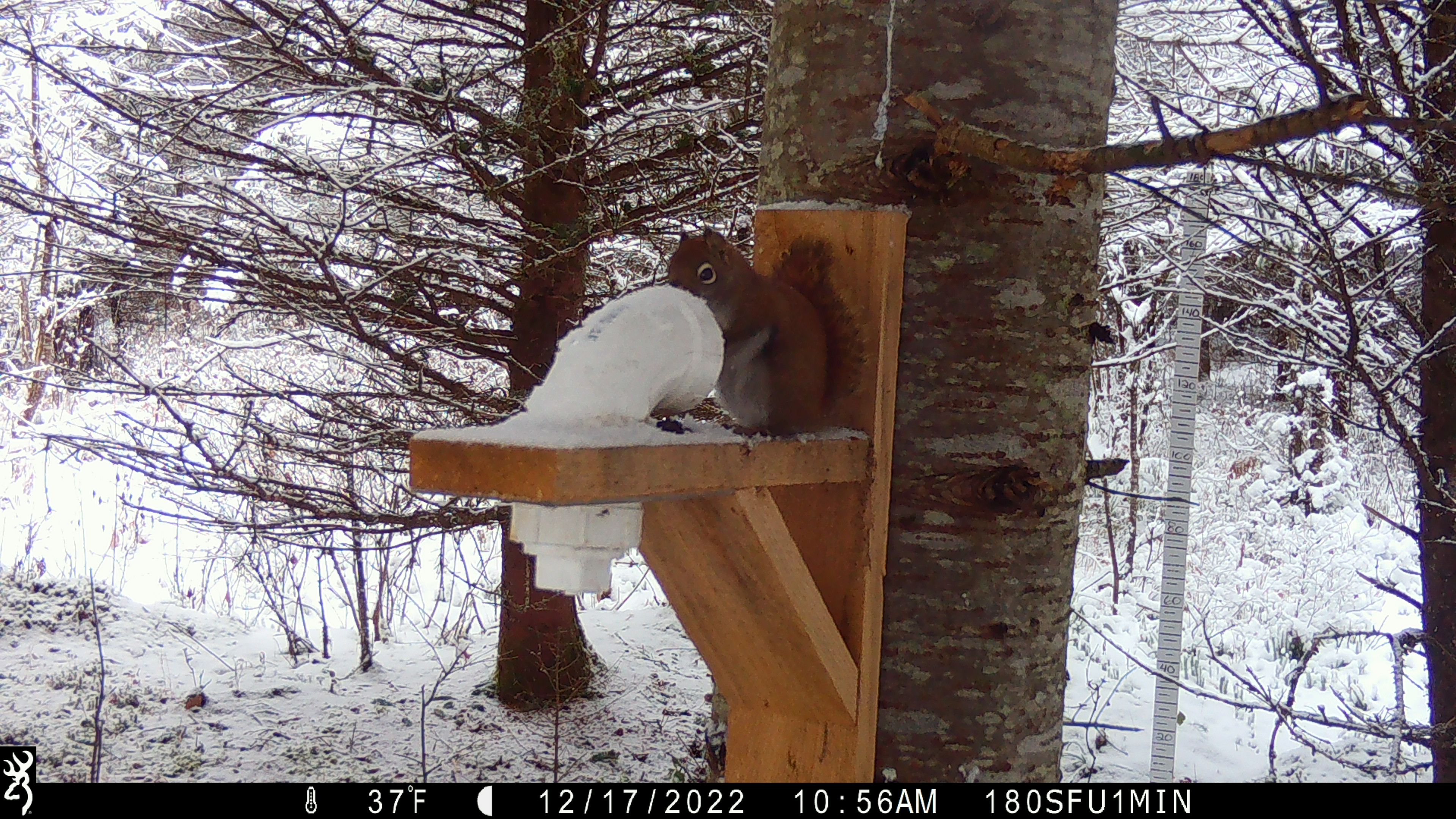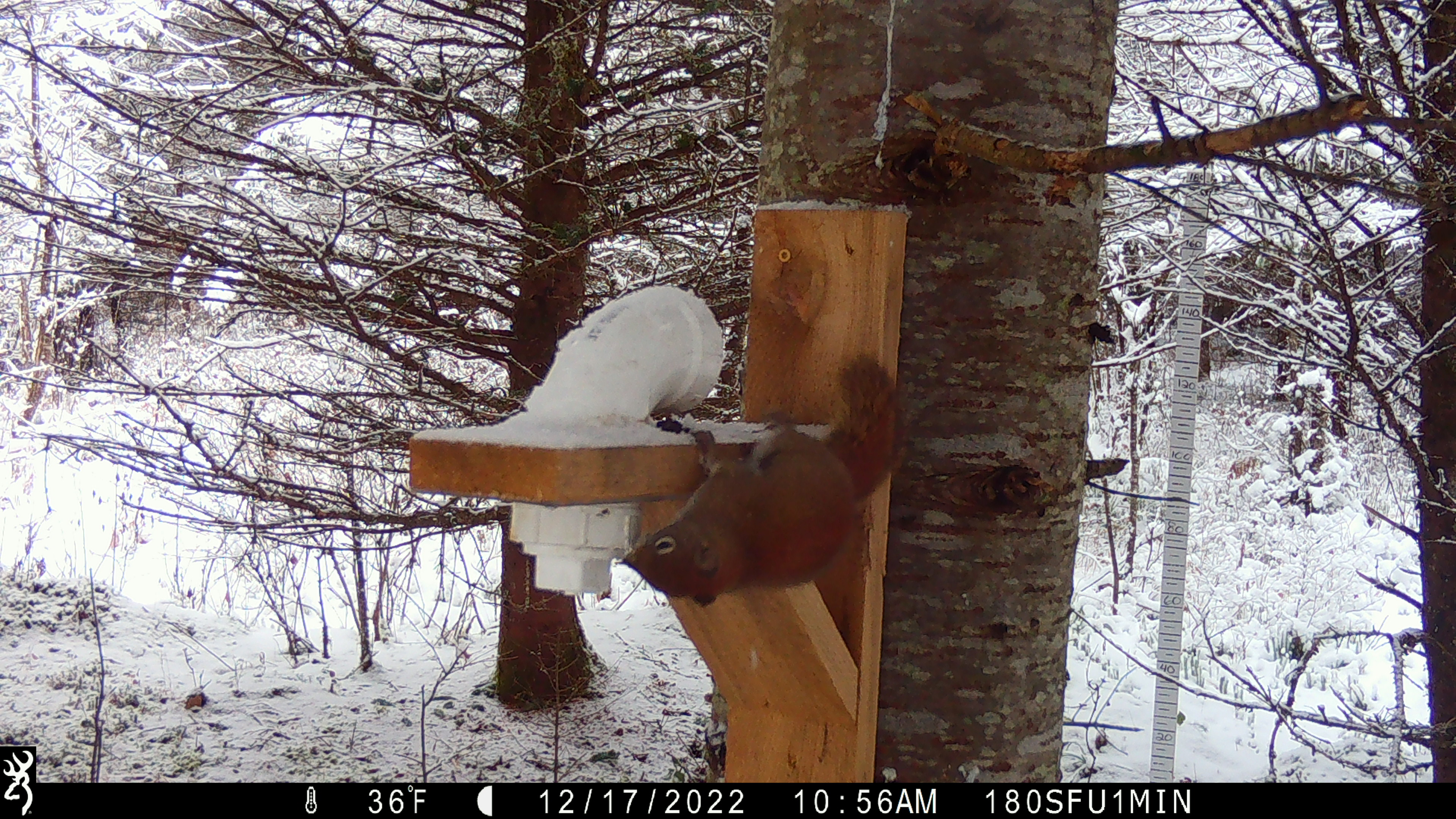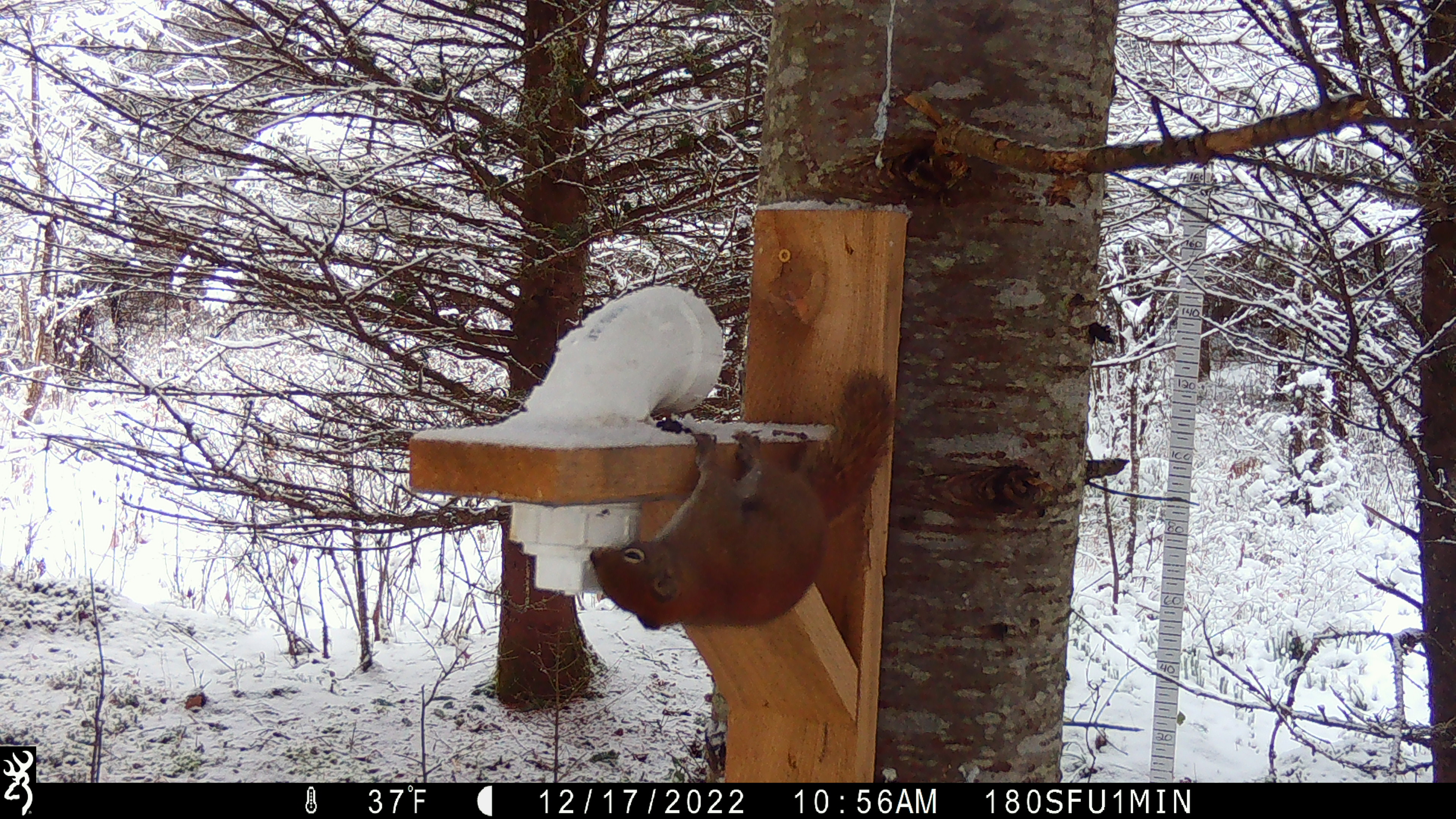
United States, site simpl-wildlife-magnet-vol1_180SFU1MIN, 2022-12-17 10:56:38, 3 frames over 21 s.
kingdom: Animalia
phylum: Chordata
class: Mammalia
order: Rodentia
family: Sciuridae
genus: Tamiasciurus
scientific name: Tamiasciurus hudsonicus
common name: red squirrel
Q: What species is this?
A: Red squirrel (Tamiasciurus hudsonicus).